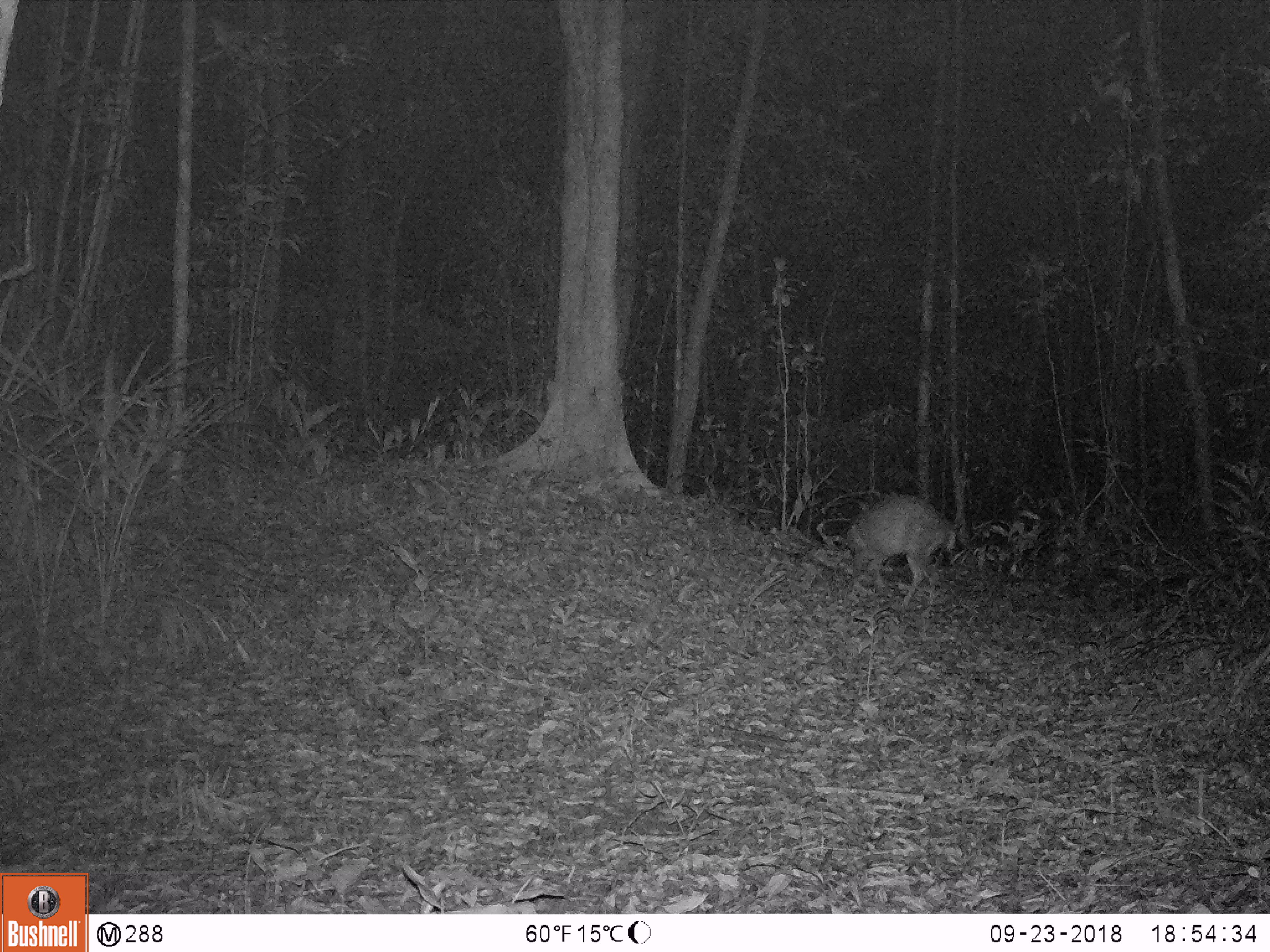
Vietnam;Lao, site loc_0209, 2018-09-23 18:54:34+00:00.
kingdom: Animalia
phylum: Chordata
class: Mammalia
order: Artiodactyla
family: Cervidae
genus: Muntiacus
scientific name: Muntiacus rooseveltorum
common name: roosevelt's muntjac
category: roosevelts muntjac group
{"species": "roosevelts muntjac group (roosevelt's muntjac) (Muntiacus rooseveltorum)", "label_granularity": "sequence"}